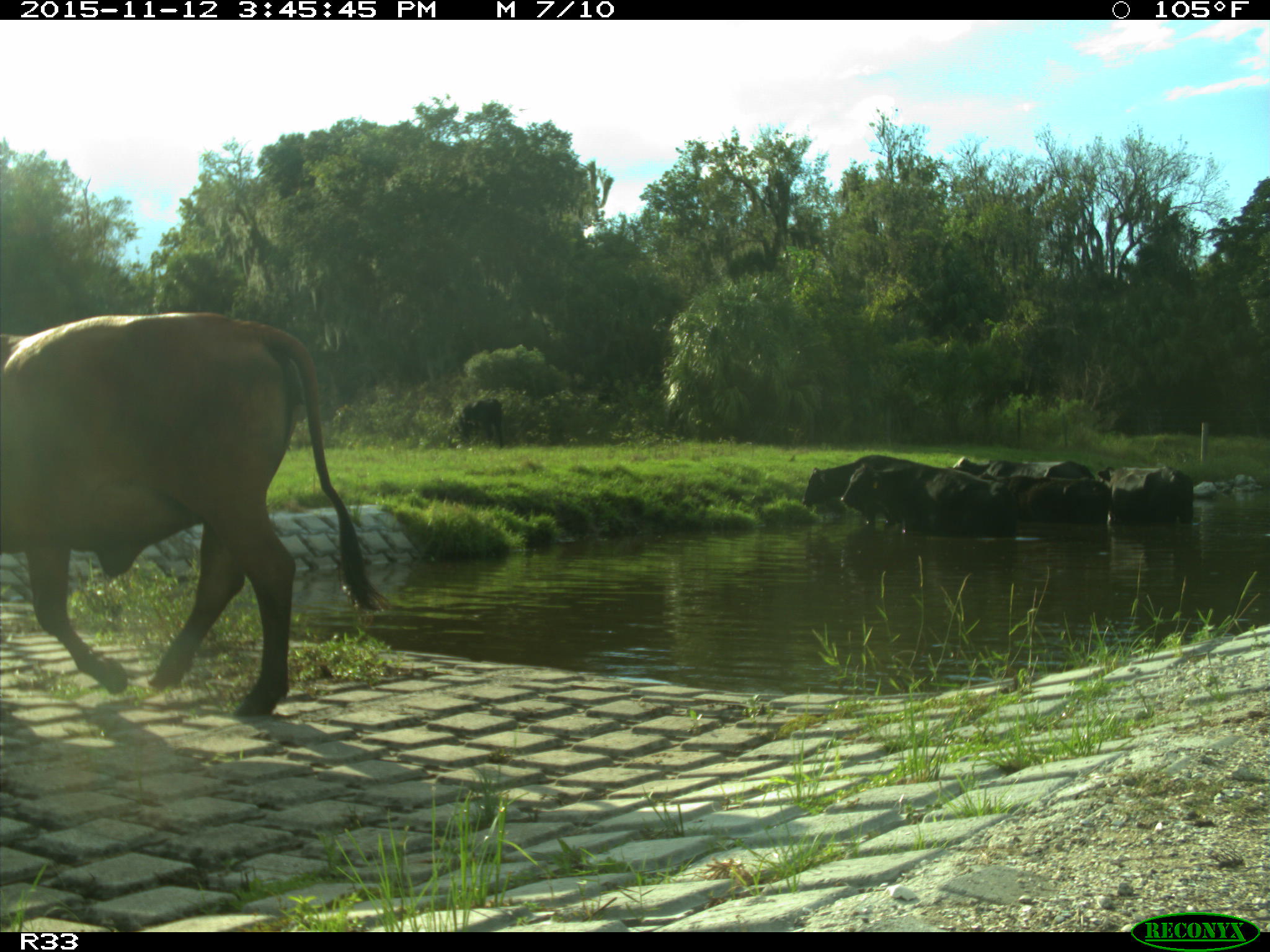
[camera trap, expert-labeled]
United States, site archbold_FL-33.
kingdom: Animalia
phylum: Chordata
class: Mammalia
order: Artiodactyla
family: Bovidae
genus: Bos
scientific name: Bos taurus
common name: domestic cow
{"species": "Bos taurus (domestic cow)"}